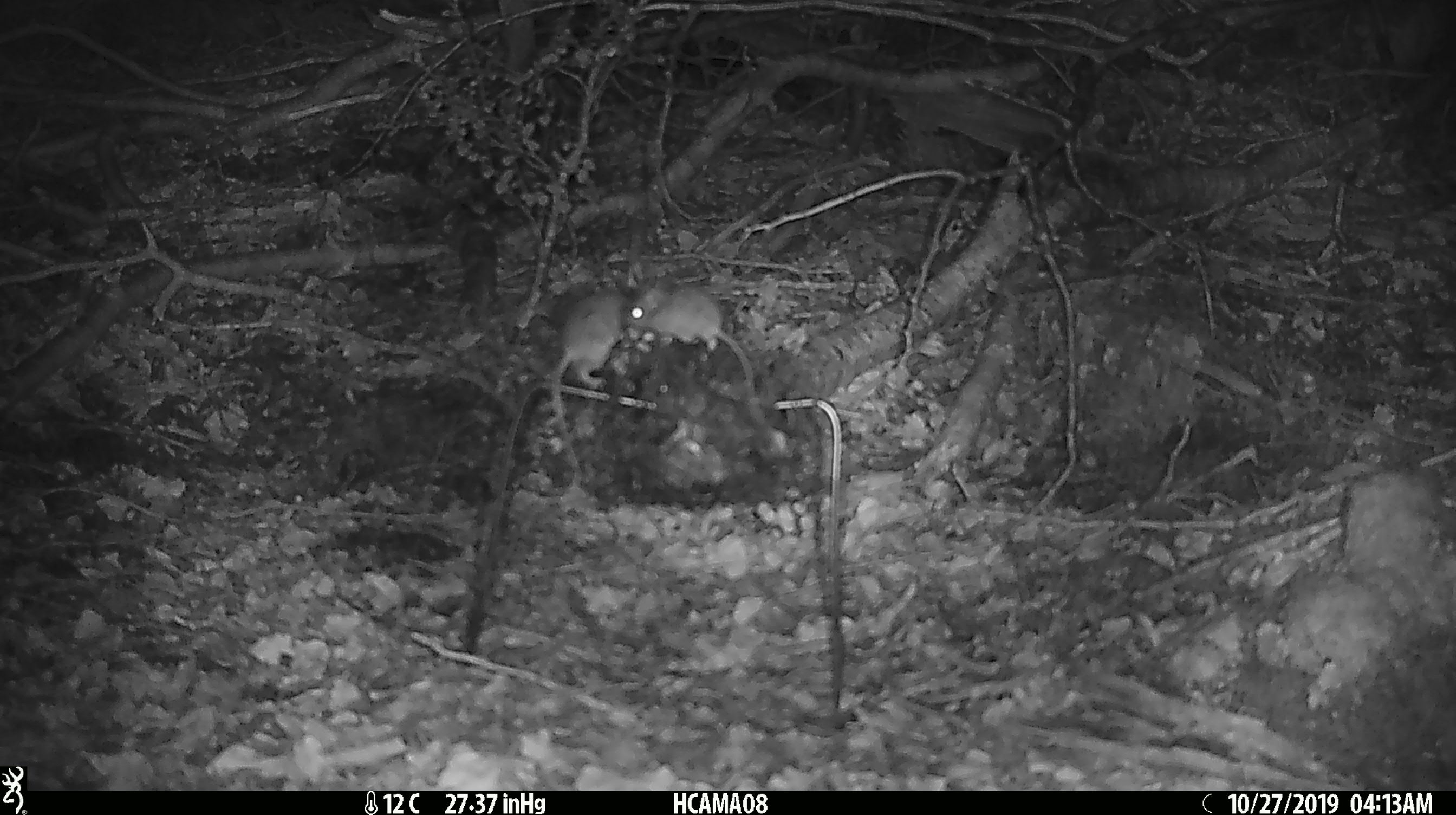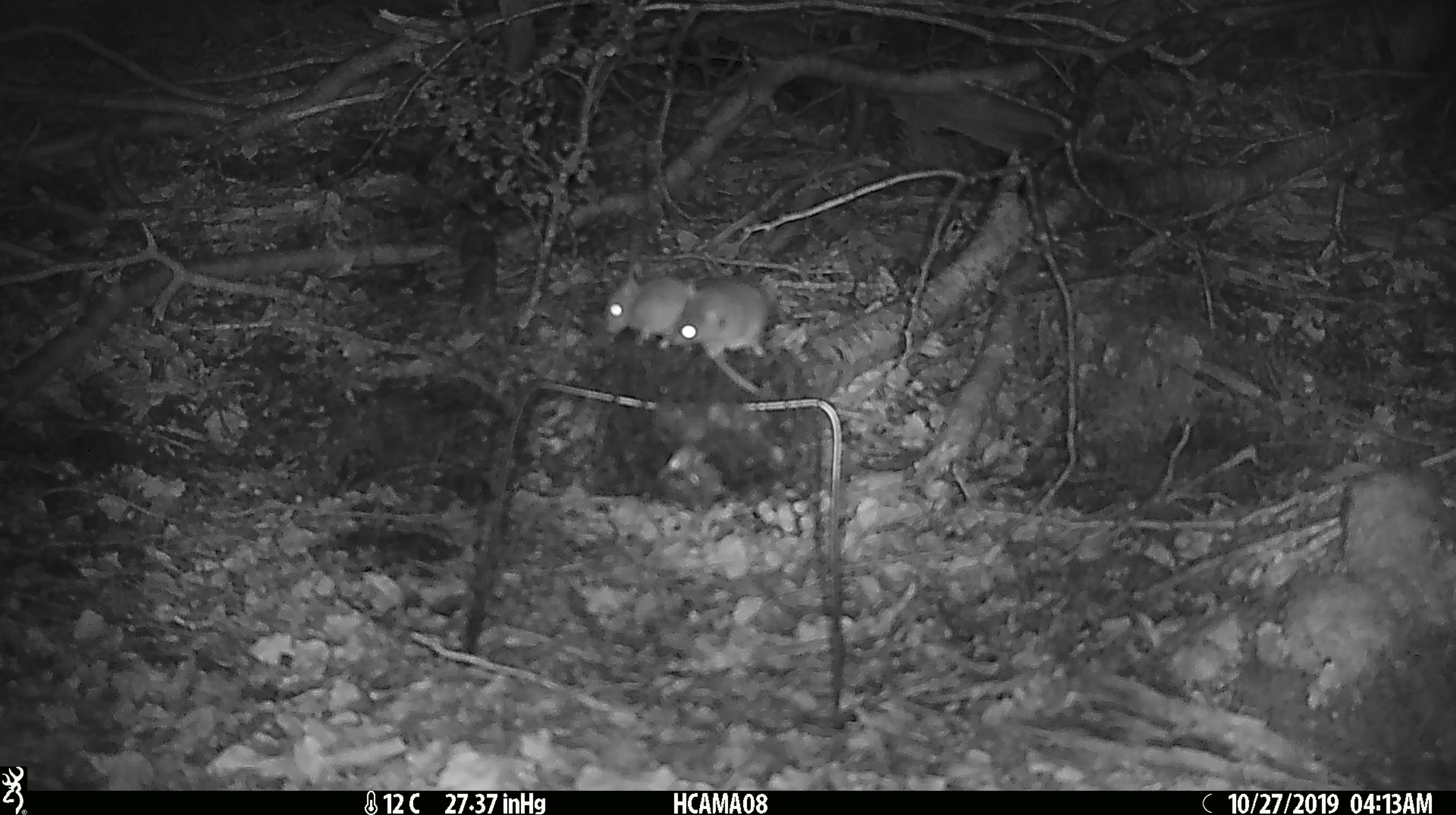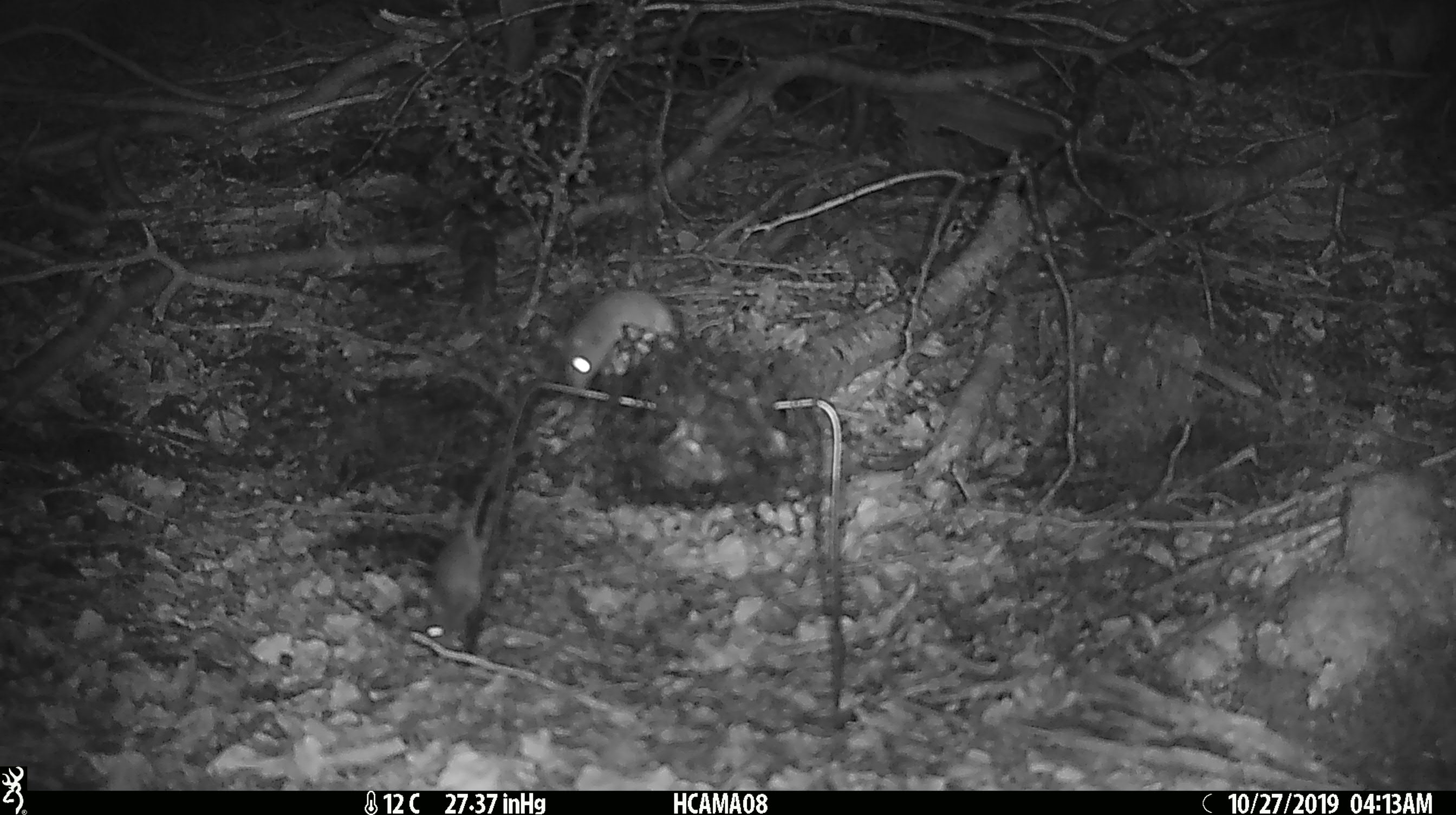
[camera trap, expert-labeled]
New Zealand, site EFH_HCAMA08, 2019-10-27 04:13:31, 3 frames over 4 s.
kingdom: Animalia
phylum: Chordata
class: Mammalia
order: Rodentia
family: Muridae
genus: Mus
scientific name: Mus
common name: mouse